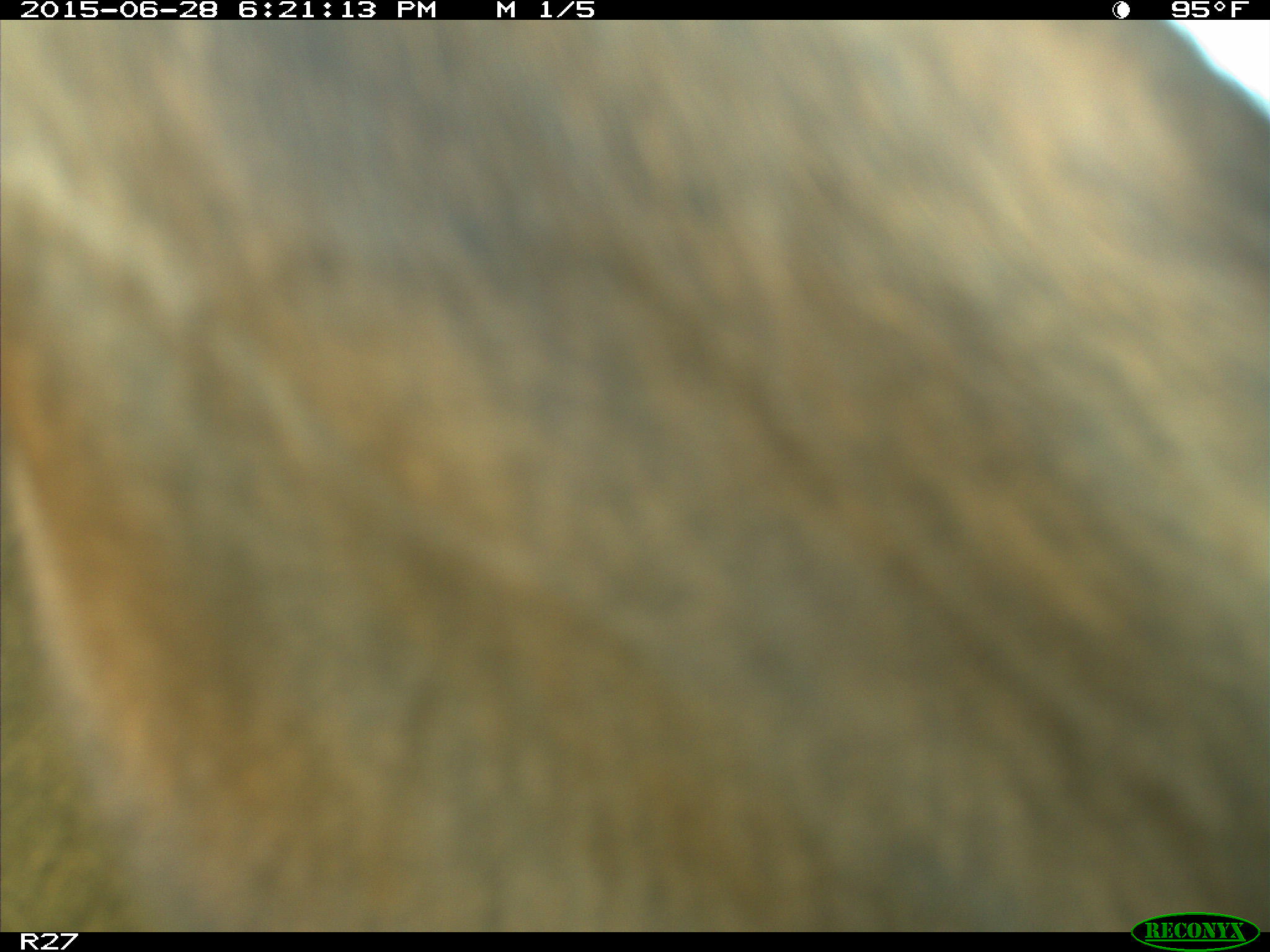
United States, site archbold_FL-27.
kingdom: Animalia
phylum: Chordata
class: Mammalia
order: Artiodactyla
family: Bovidae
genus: Bos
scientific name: Bos taurus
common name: domestic cow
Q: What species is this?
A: Bos taurus (domestic cow).